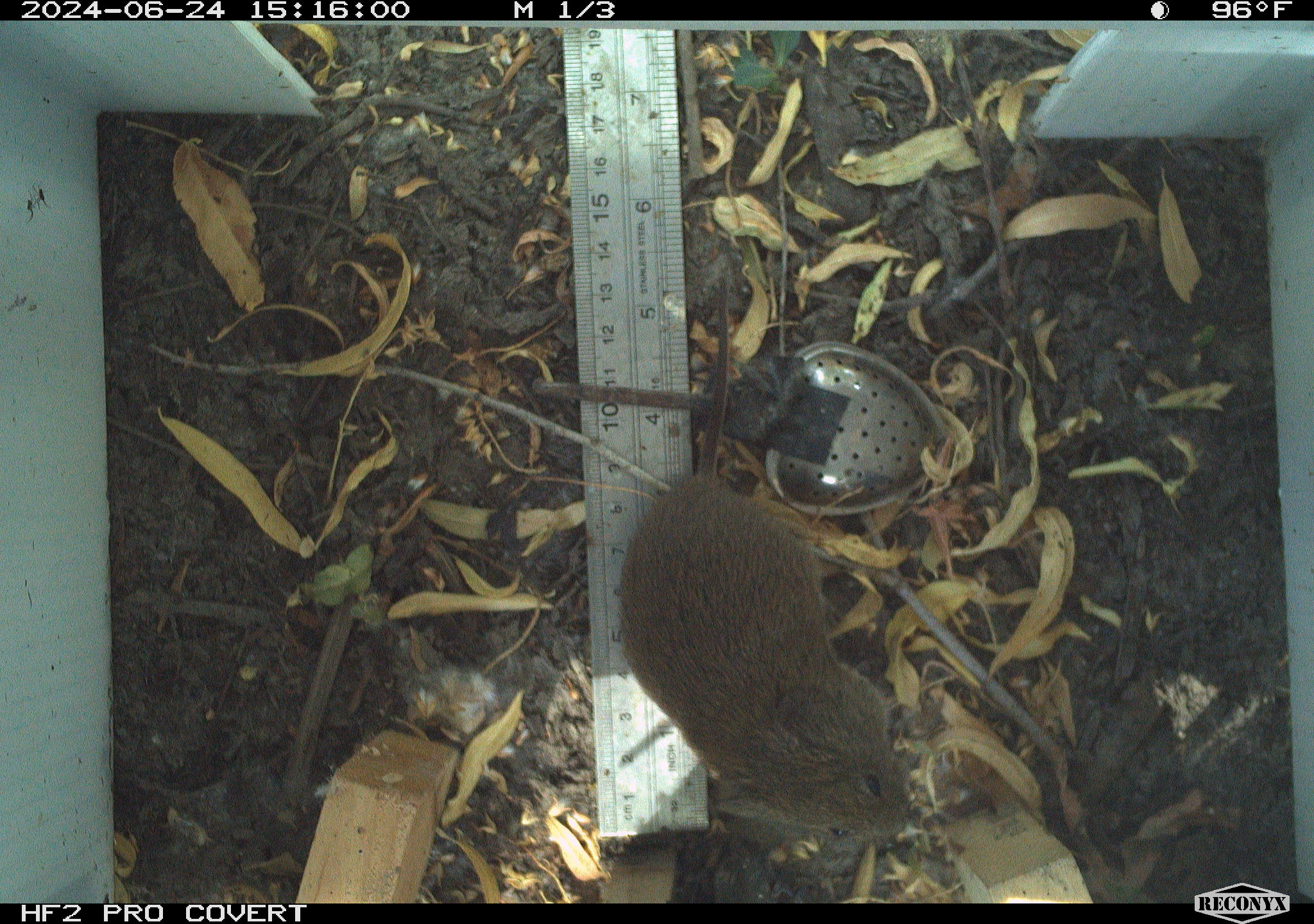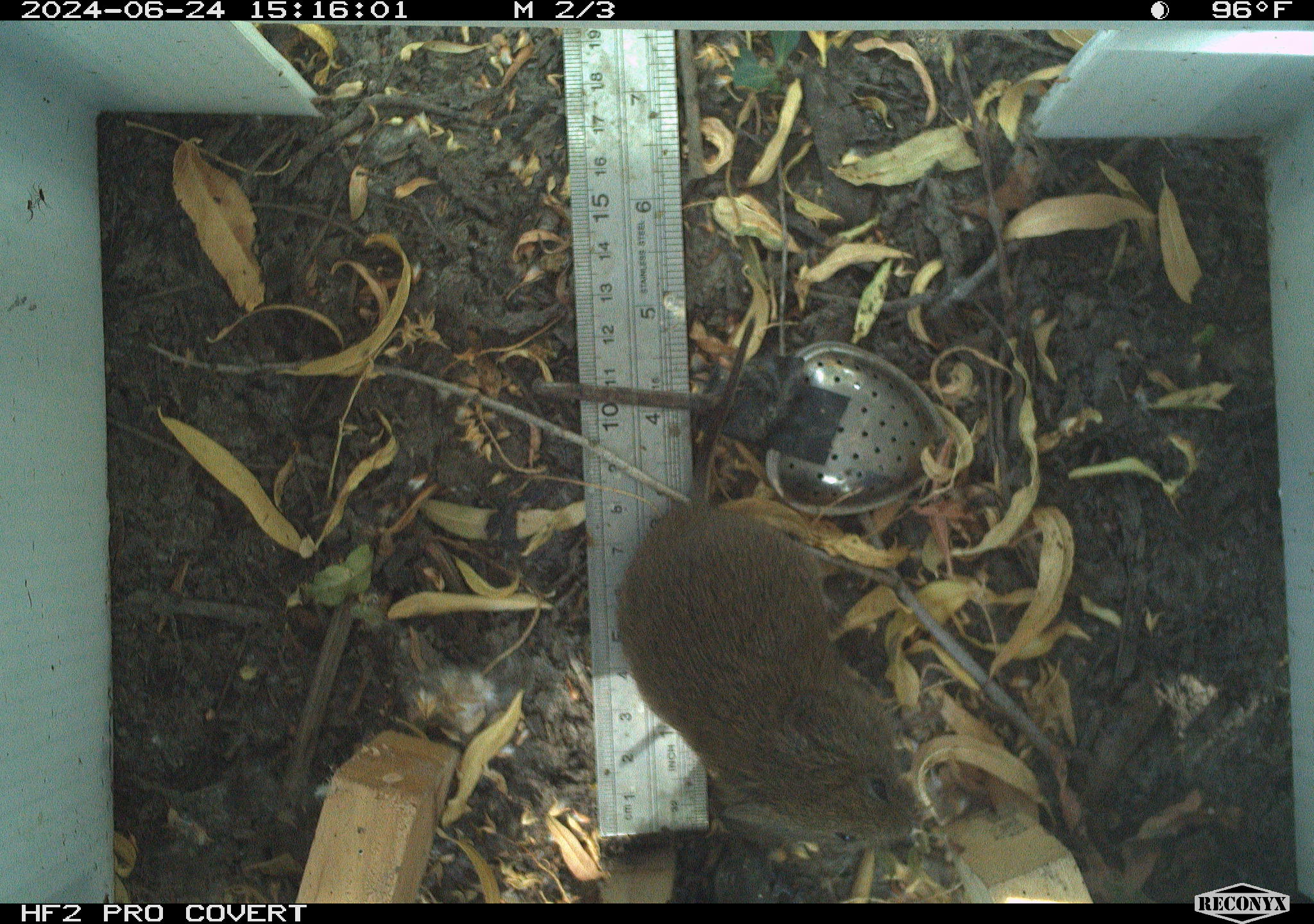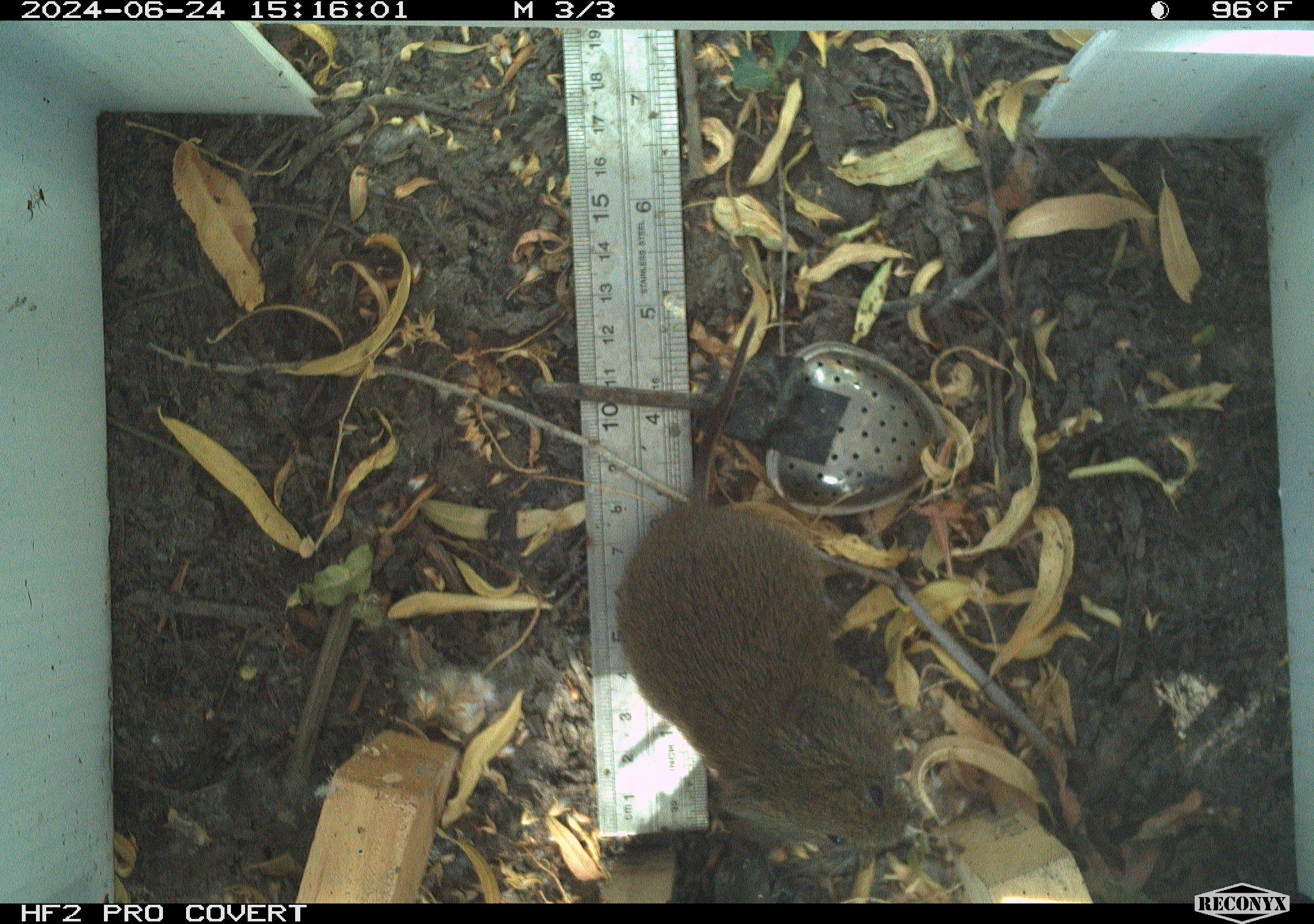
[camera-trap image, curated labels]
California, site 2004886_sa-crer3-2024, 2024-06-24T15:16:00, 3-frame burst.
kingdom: Animalia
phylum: Chordata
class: Mammalia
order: Rodentia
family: Cricetidae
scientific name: Arvicolinae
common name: voles, lemmings, and muskrats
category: arvicolinae subfamily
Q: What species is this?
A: Arvicolinae subfamily (voles, lemmings, and muskrats) (Arvicolinae).